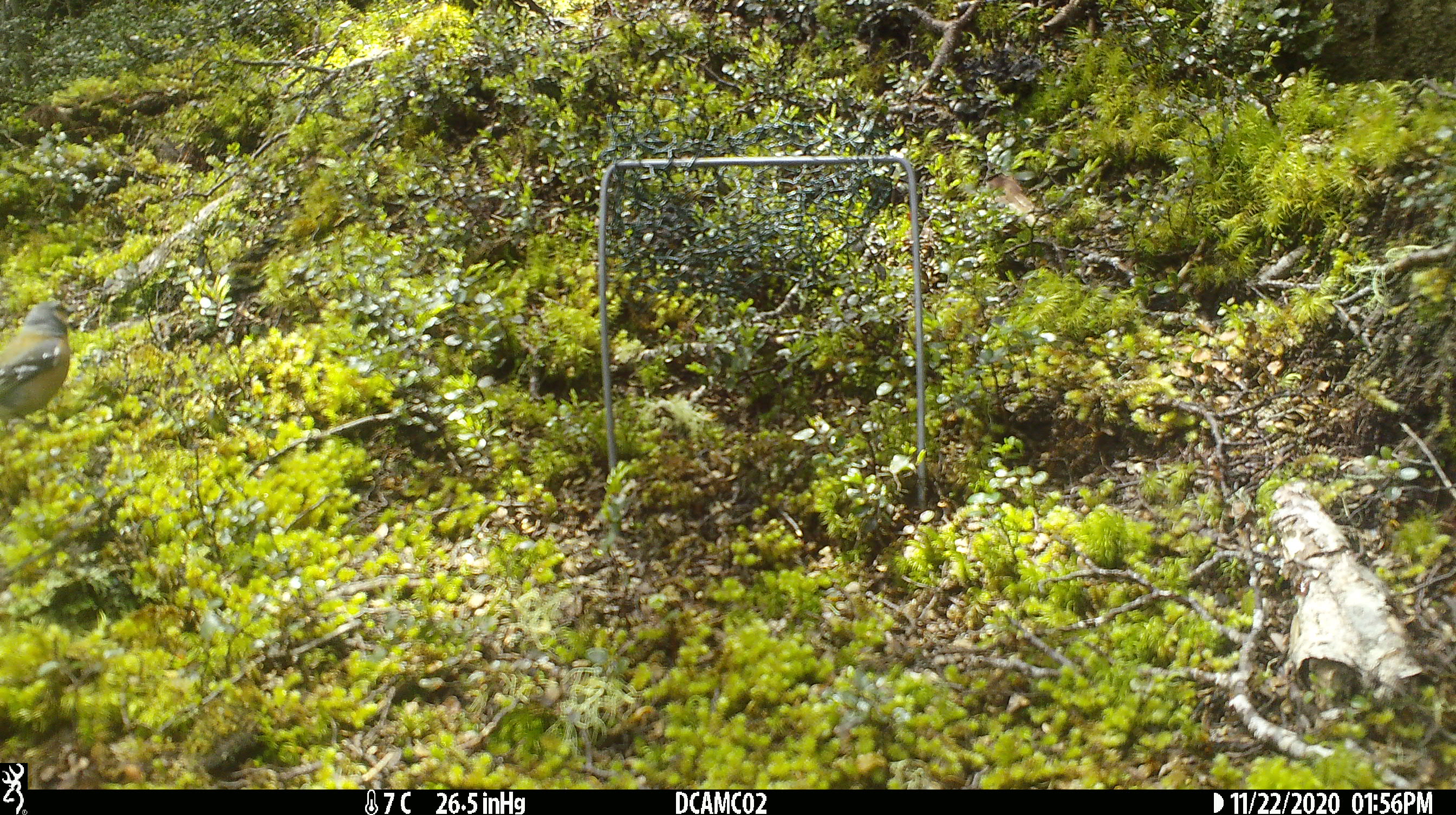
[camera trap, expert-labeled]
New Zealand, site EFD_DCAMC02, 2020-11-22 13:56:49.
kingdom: Animalia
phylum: Chordata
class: Aves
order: Passeriformes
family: Fringillidae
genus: Fringilla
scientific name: Fringilla coelebs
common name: common chaffinch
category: chaffinch